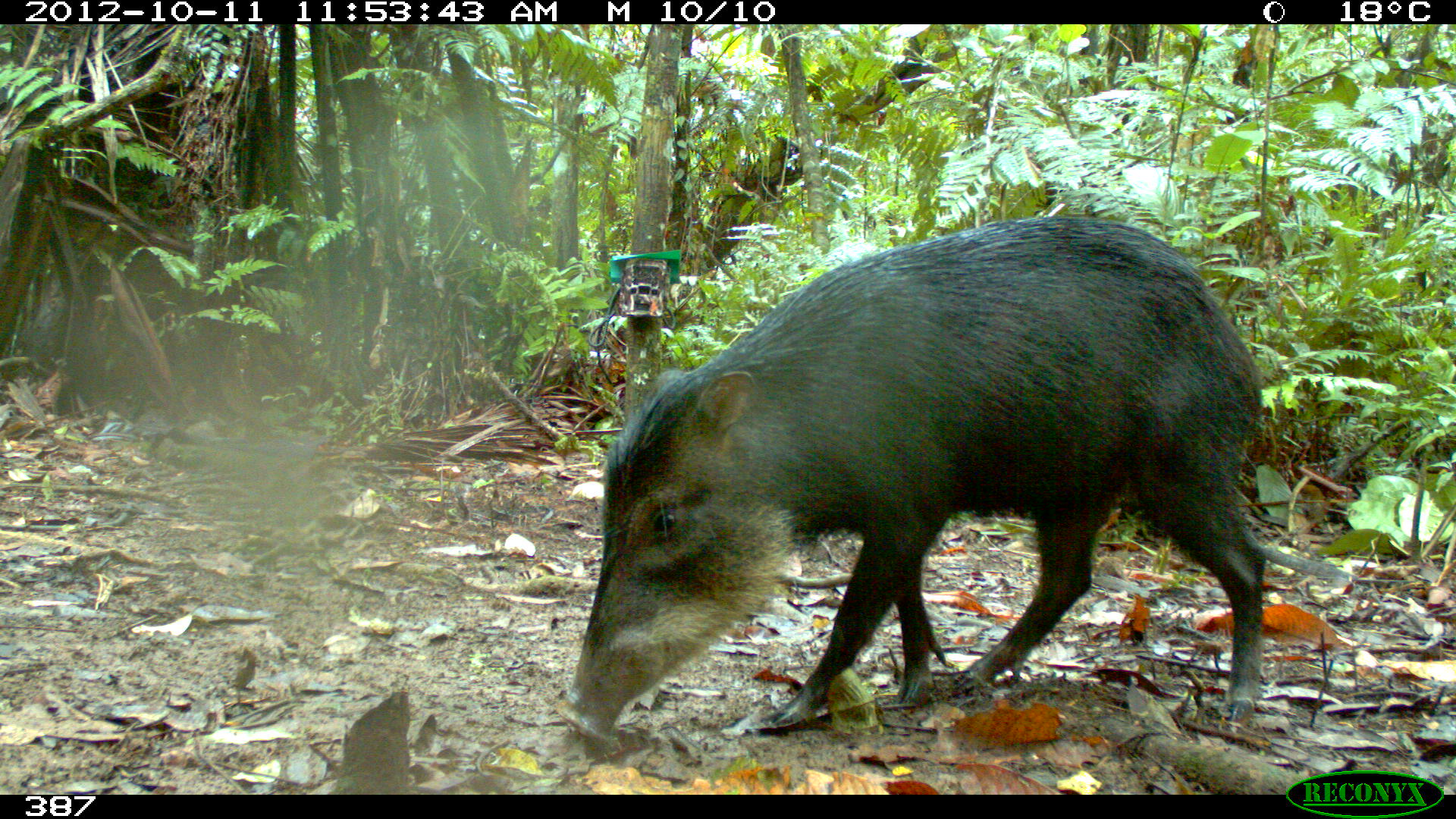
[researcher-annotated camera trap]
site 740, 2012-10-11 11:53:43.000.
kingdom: Animalia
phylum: Chordata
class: Mammalia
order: Artiodactyla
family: Tayassuidae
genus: Tayassu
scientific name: Tayassu pecari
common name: white-lipped peccary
Tayassu pecari (white-lipped peccary).